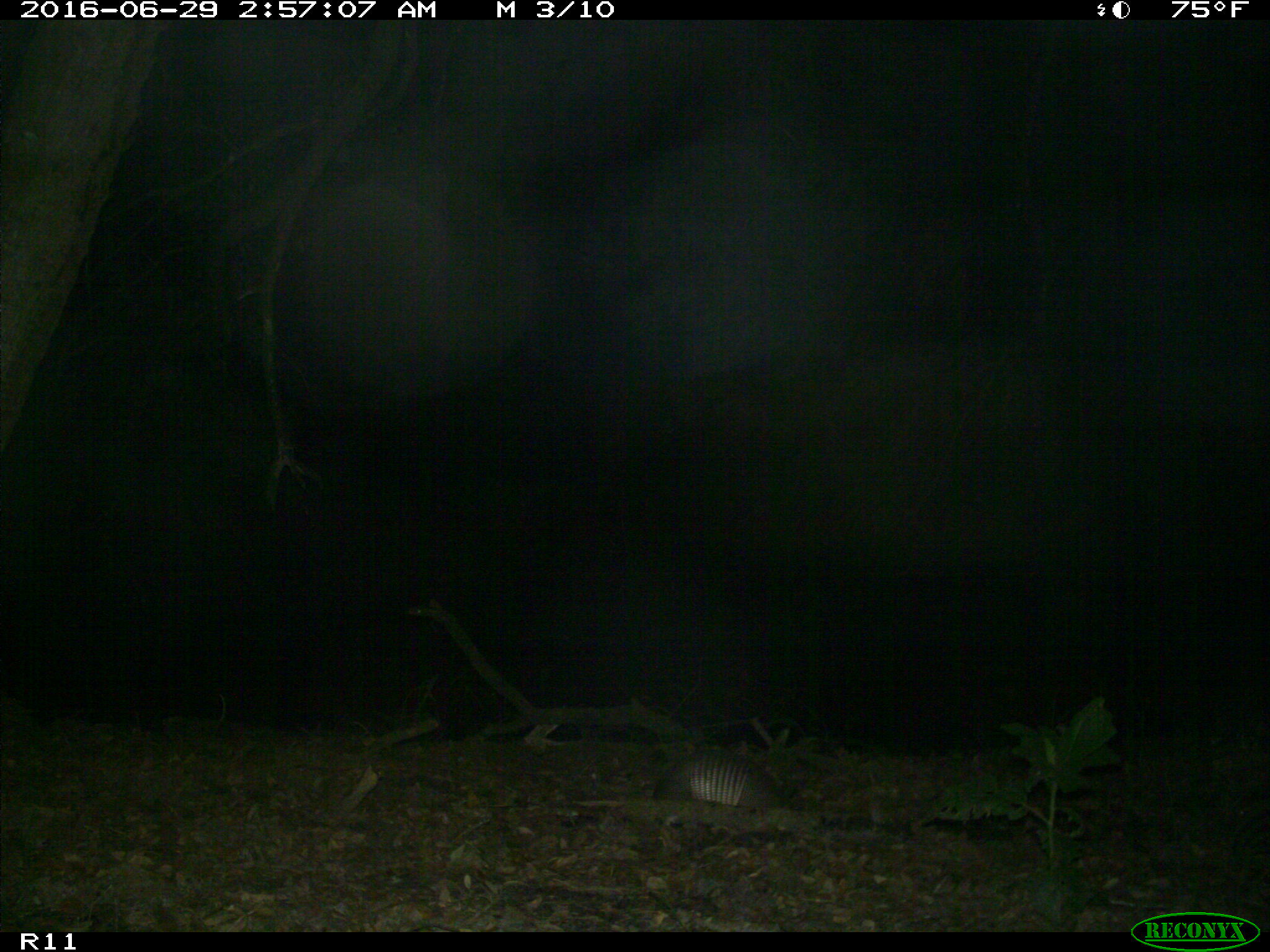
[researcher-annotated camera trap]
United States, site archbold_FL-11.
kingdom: Animalia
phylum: Chordata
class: Mammalia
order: Cingulata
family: Dasypodidae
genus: Dasypus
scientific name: Dasypus novemcinctus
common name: nine-banded armadillo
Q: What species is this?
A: Dasypus novemcinctus (nine-banded armadillo).